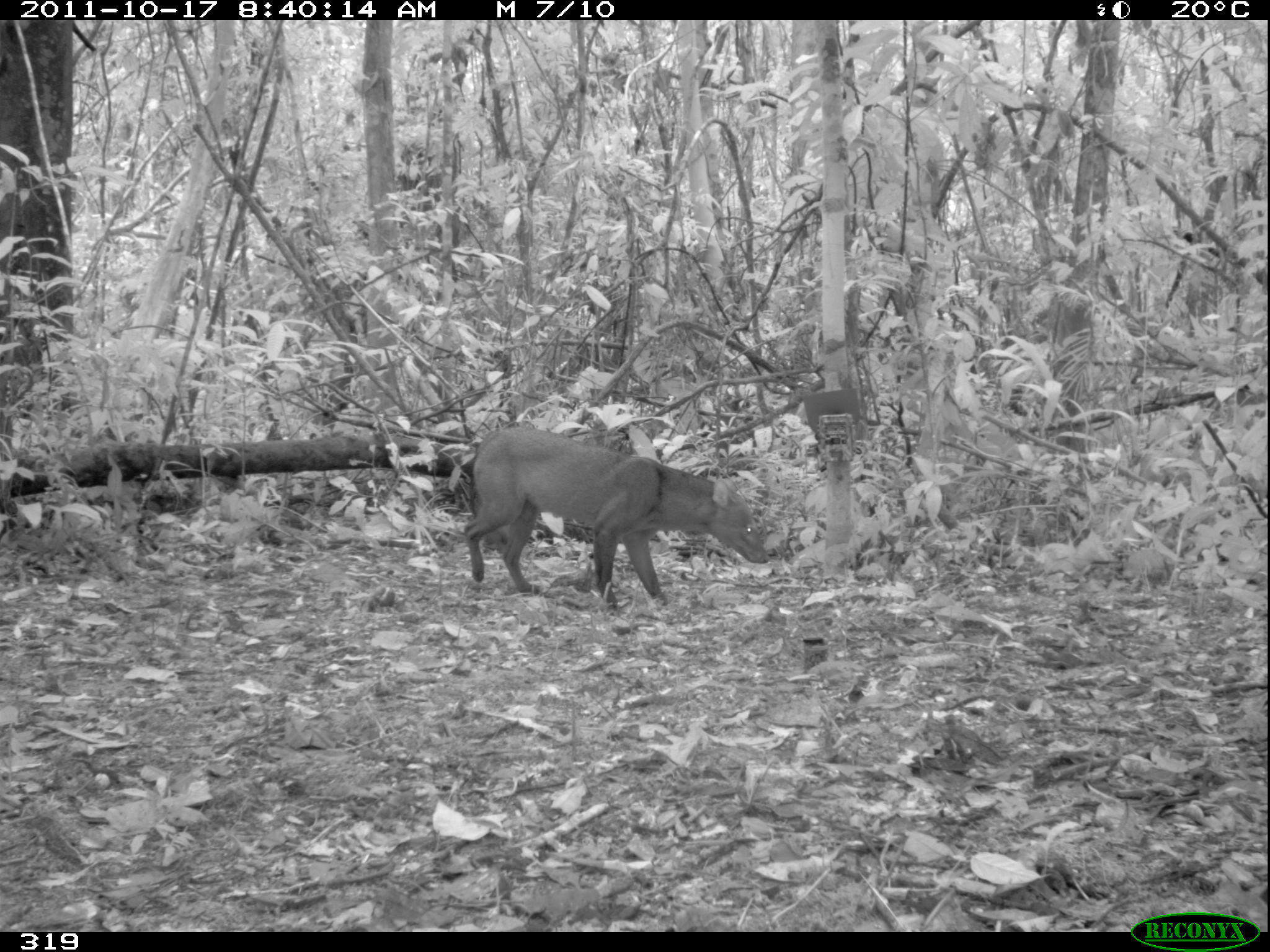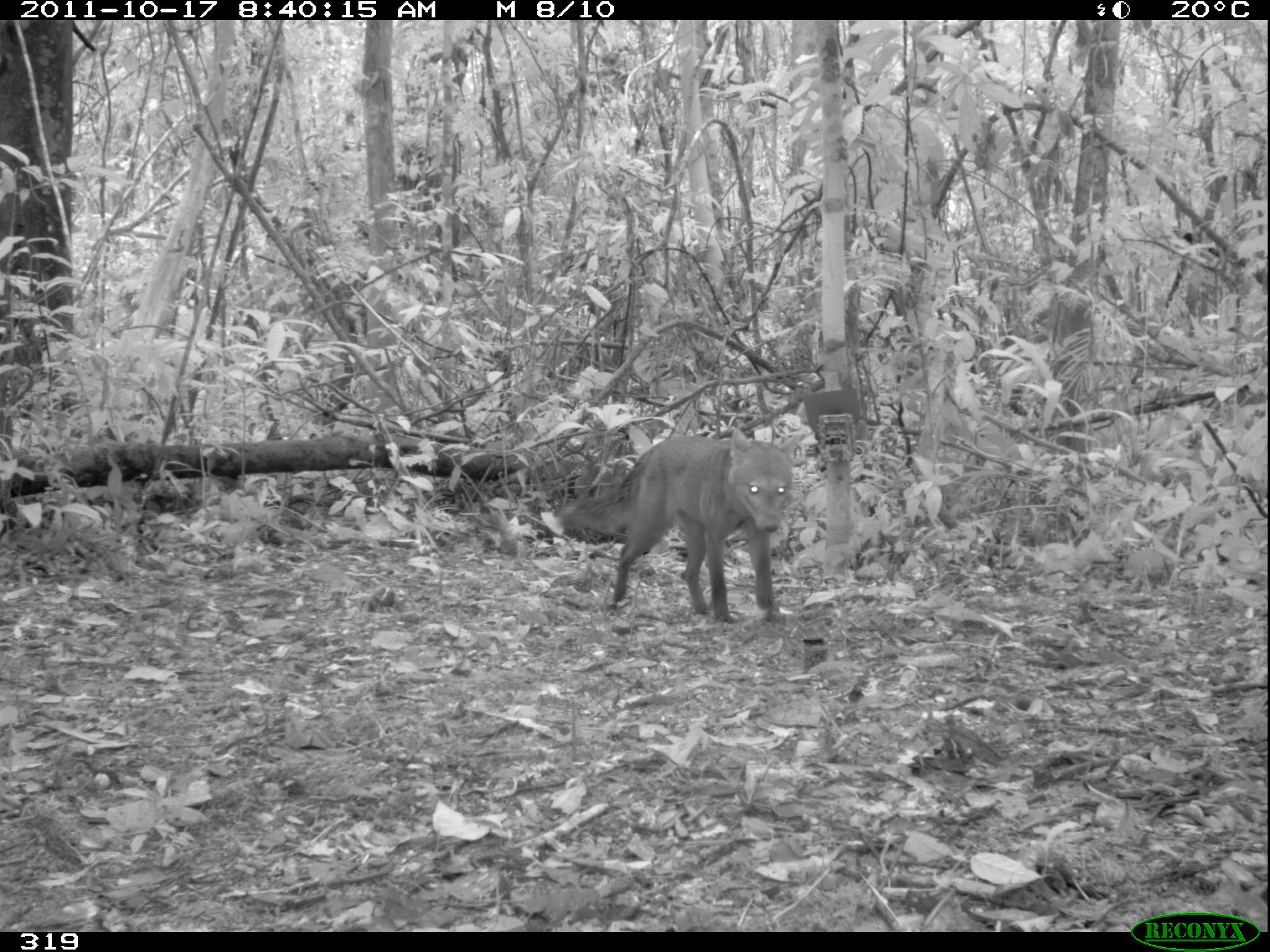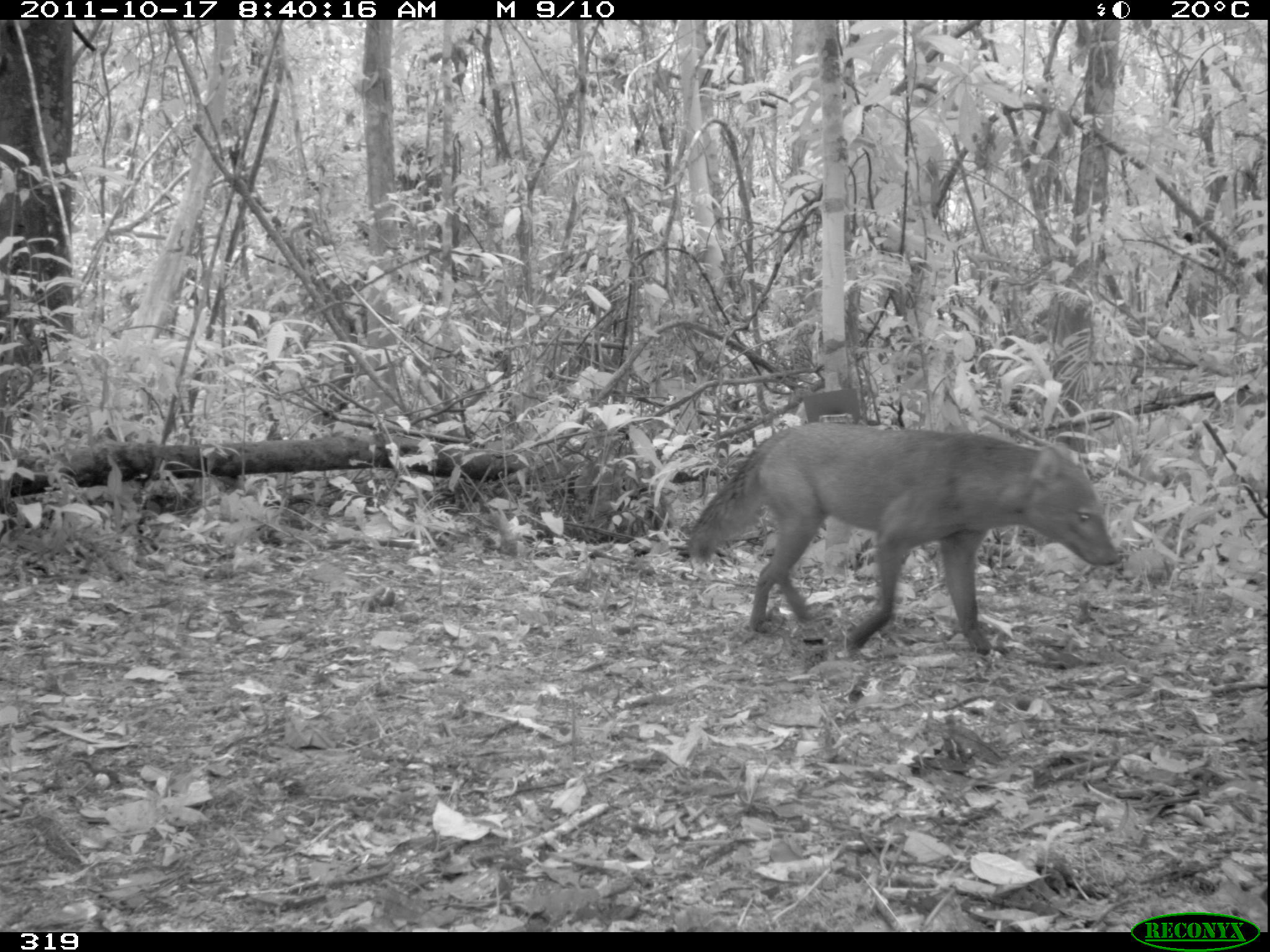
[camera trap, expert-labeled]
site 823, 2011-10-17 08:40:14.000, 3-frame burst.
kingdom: Animalia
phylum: Chordata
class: Mammalia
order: Carnivora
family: Canidae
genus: Atelocynus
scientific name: Atelocynus microtis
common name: short-eared dog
Atelocynus microtis (short-eared dog).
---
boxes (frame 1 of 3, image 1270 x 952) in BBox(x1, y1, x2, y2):
atelocynus microtis: BBox(461, 425, 771, 615)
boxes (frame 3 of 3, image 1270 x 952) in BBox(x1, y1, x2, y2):
atelocynus microtis: BBox(684, 420, 1121, 659)